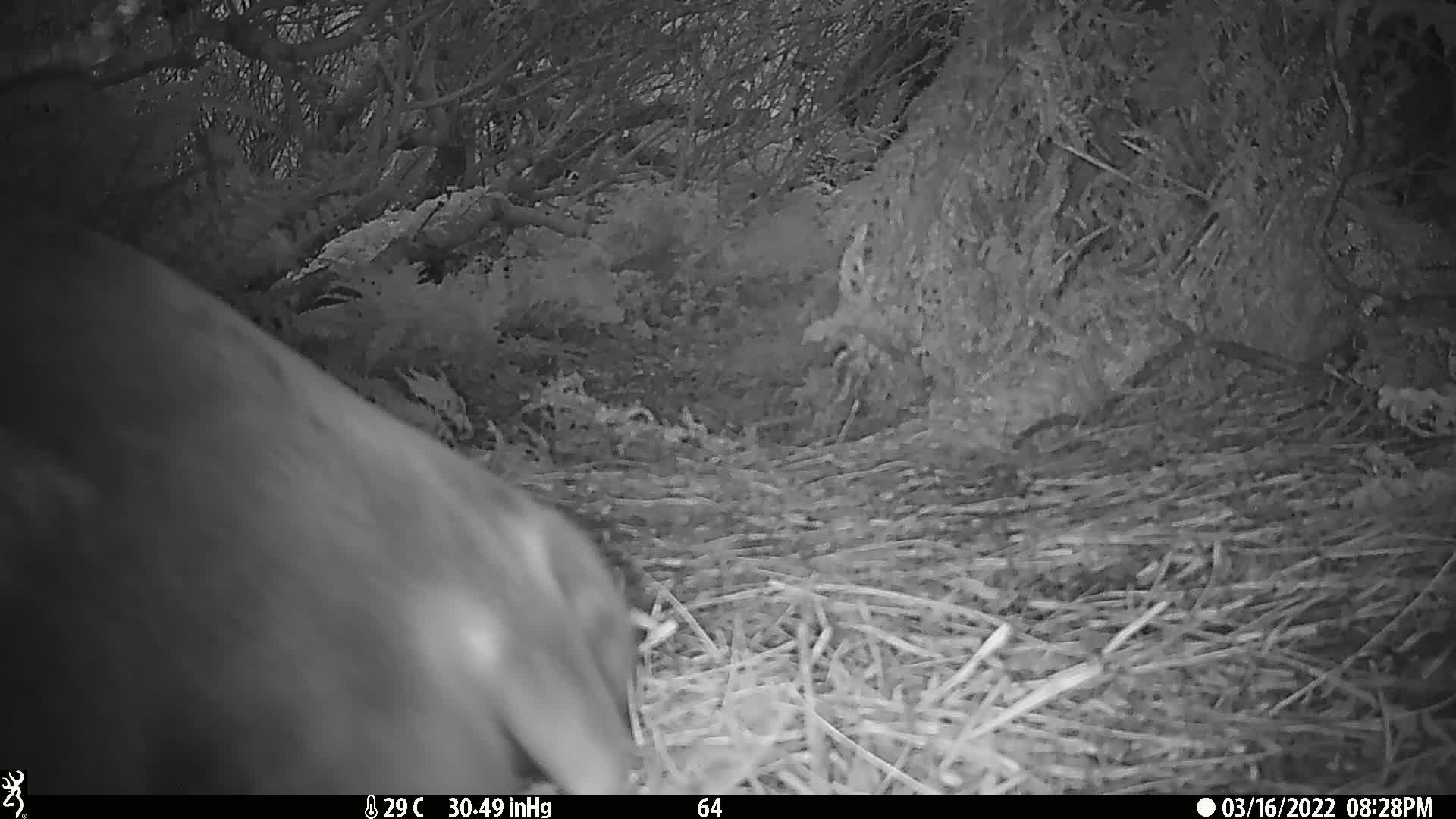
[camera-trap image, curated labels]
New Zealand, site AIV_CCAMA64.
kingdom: Animalia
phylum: Chordata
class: Mammalia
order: Carnivora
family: Otariidae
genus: Phocarctos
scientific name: Phocarctos hookeri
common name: new zealand sea lion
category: sealion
Sealion (new zealand sea lion) (Phocarctos hookeri).